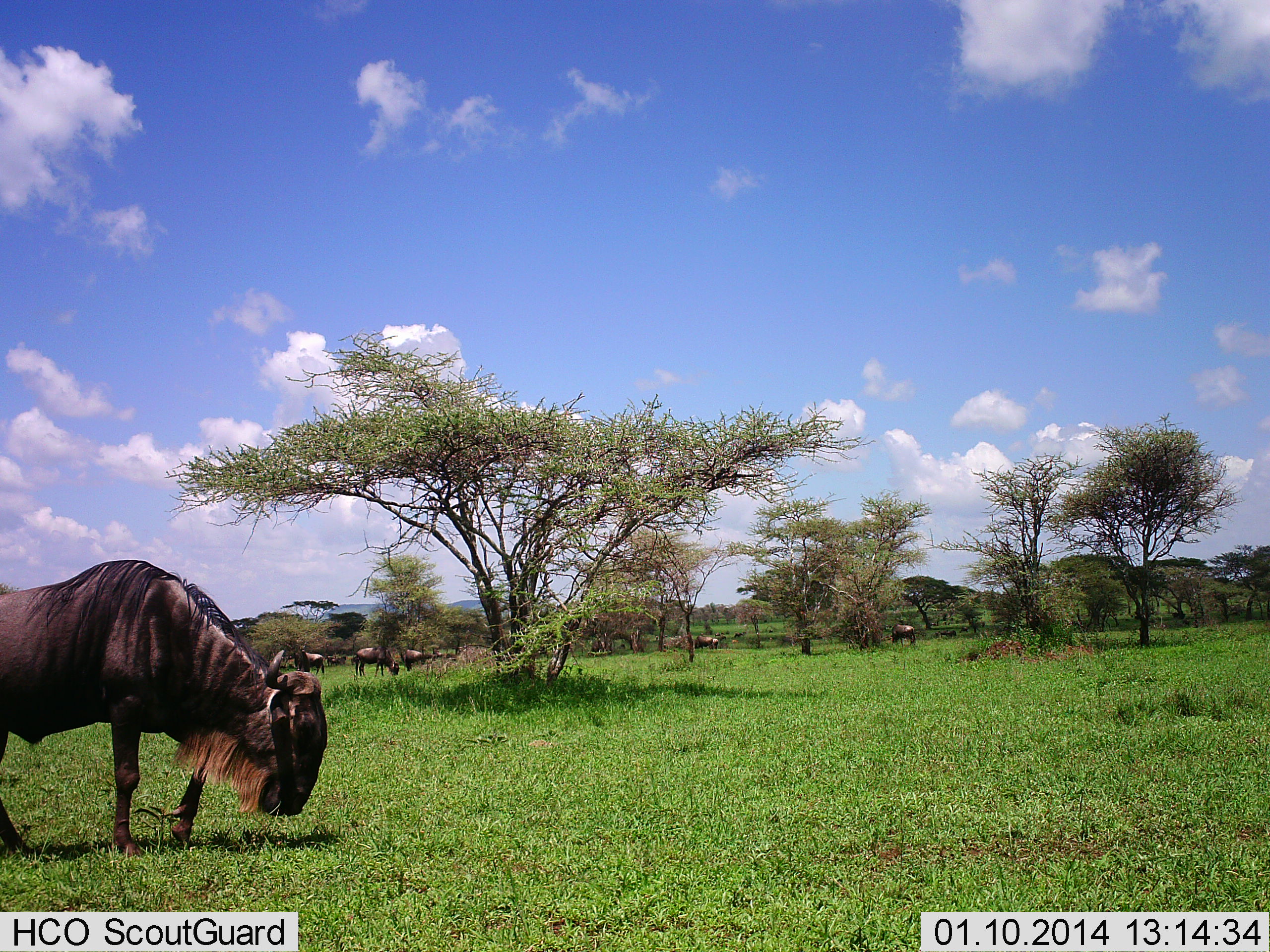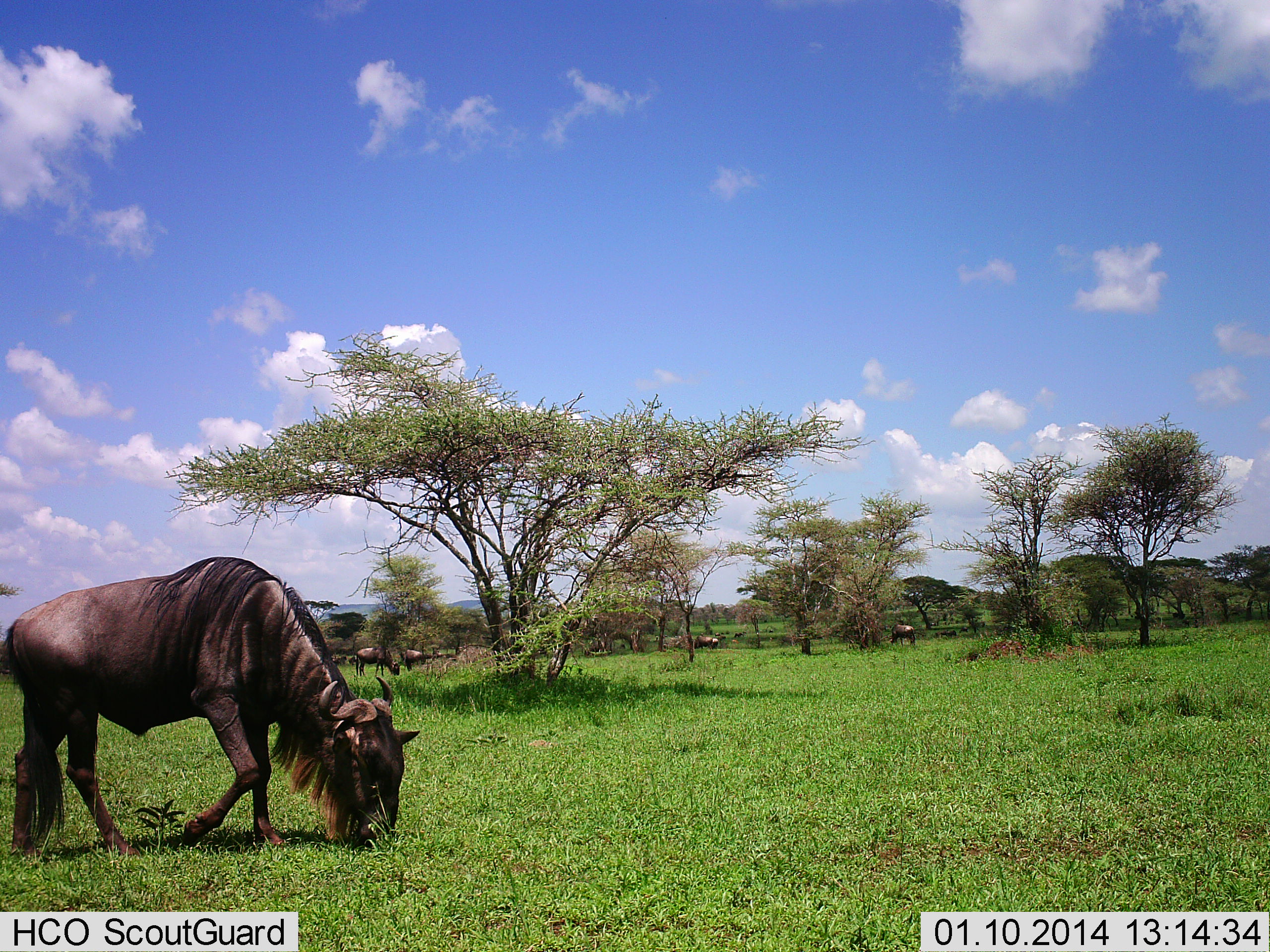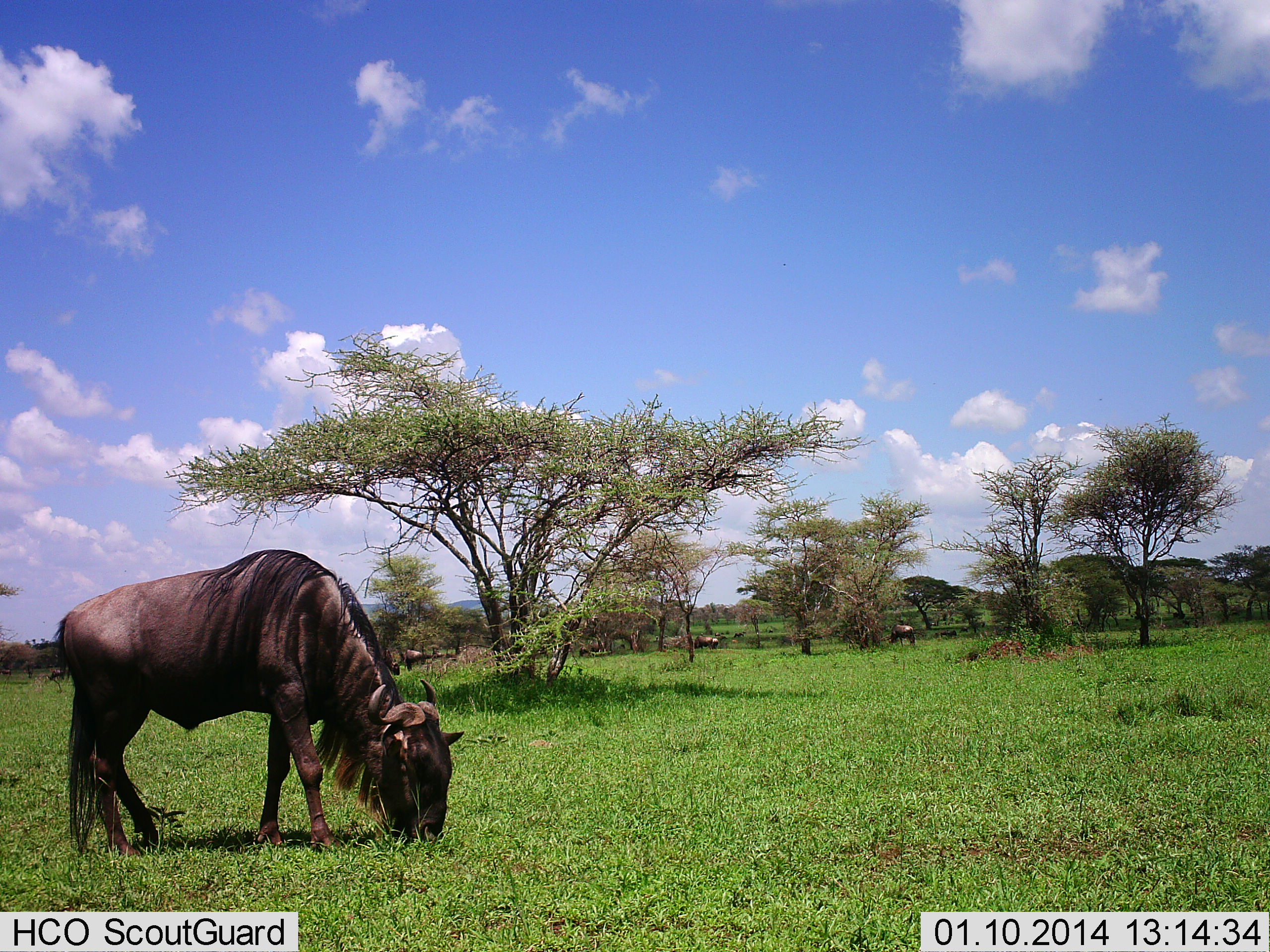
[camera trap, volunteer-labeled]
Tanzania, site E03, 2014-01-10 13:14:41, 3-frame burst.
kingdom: Animalia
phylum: Chordata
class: Mammalia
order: Artiodactyla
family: Bovidae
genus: Connochaetes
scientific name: Connochaetes taurinus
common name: blue wildebeest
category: wildebeest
Wildebeest (blue wildebeest) (Connochaetes taurinus), count 7. Behavior (volunteer vote fractions): standing 10%, resting 10%, moving 20%, interacting 0%. Young present (vote fraction): 0%. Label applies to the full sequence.